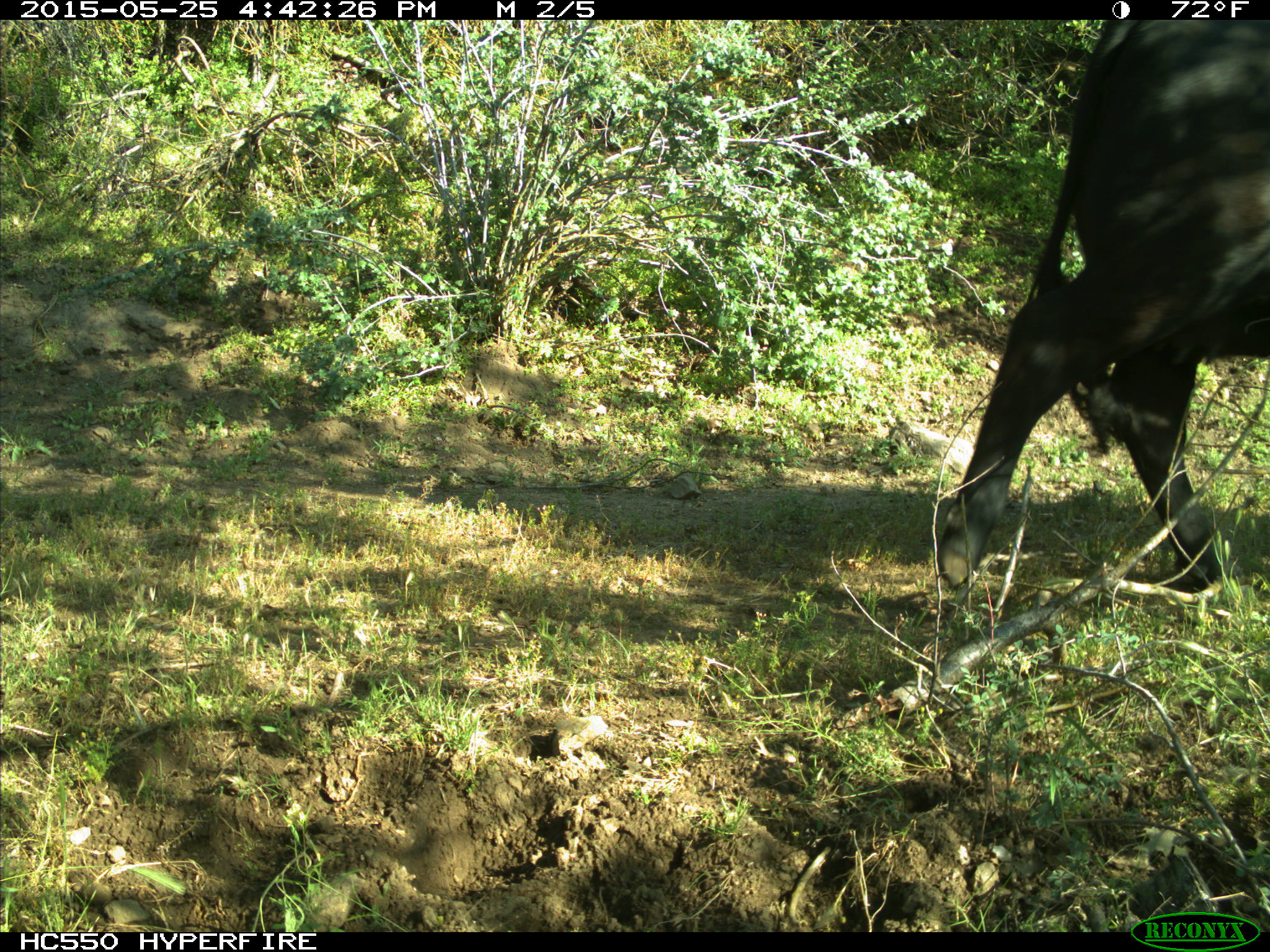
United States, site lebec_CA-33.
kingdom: Animalia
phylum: Chordata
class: Mammalia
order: Artiodactyla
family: Bovidae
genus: Bos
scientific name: Bos taurus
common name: domestic cow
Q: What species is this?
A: Bos taurus (domestic cow).